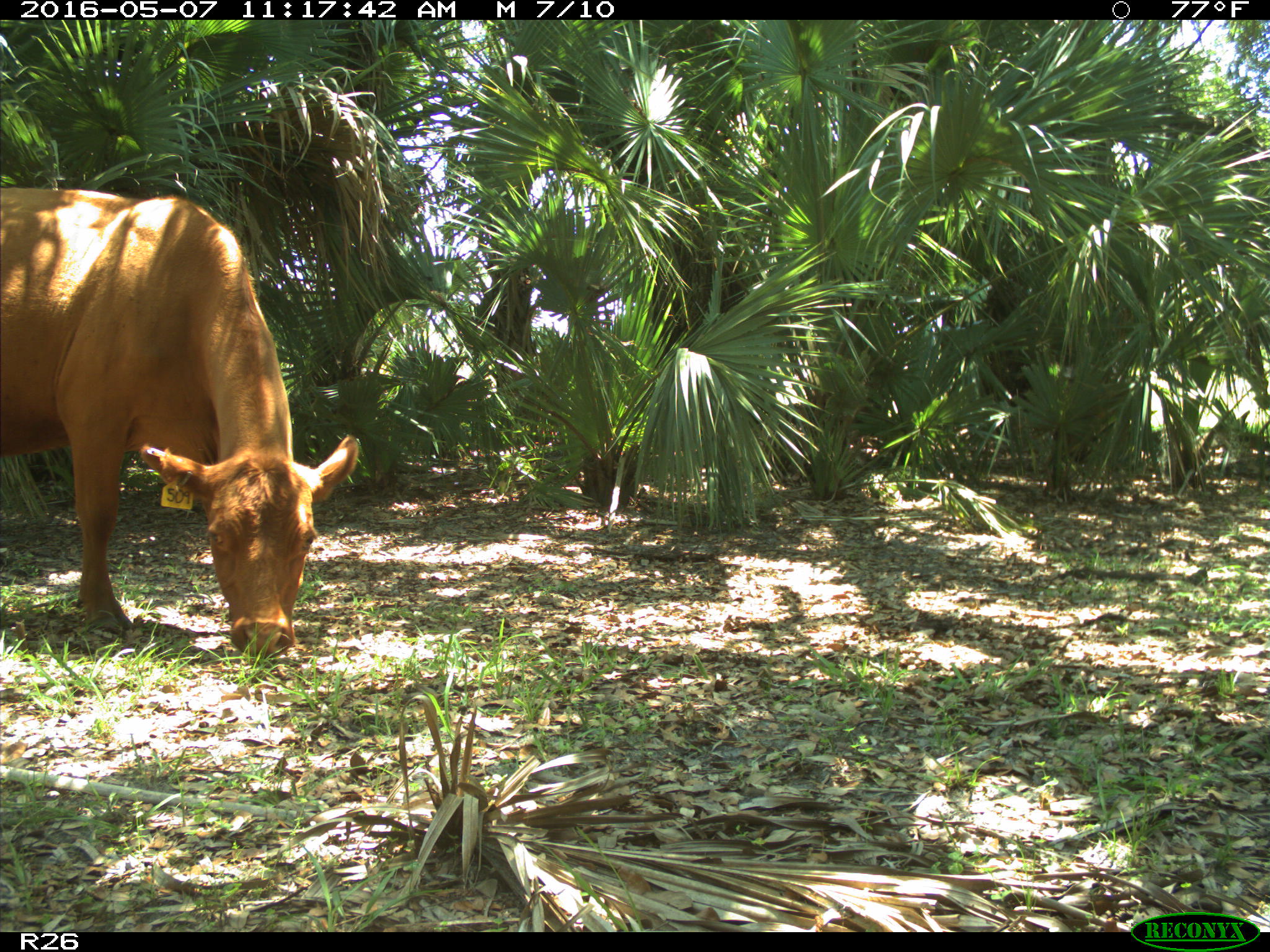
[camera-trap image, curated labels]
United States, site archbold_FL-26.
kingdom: Animalia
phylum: Chordata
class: Mammalia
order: Artiodactyla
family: Bovidae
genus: Bos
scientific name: Bos taurus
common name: domestic cow